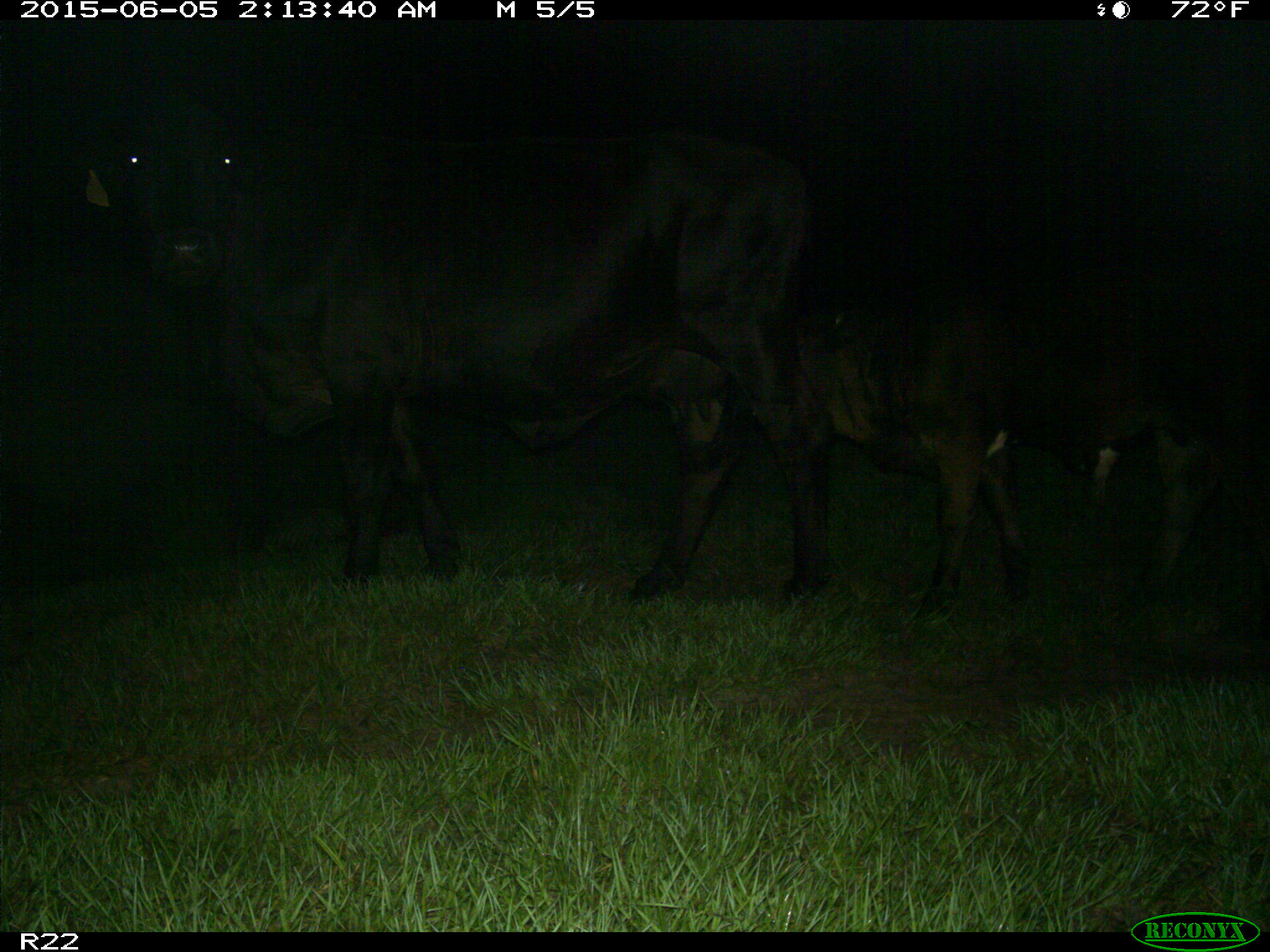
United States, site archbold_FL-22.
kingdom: Animalia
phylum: Chordata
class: Mammalia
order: Artiodactyla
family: Bovidae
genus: Bos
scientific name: Bos taurus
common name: domestic cow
Bos taurus (domestic cow).